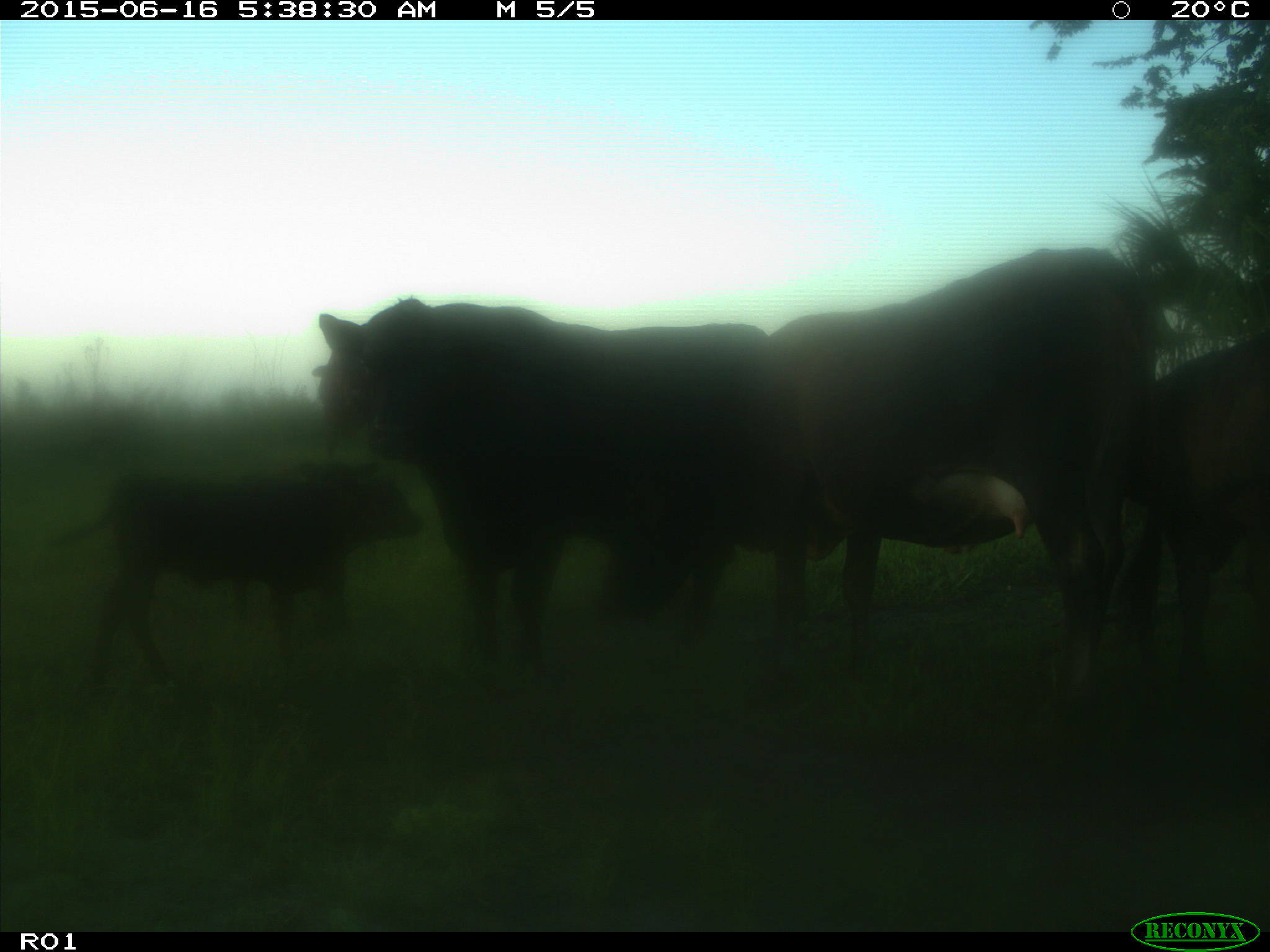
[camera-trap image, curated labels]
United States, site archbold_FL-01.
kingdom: Animalia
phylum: Chordata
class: Mammalia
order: Artiodactyla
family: Bovidae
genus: Bos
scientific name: Bos taurus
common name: domestic cow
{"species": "Bos taurus (domestic cow)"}